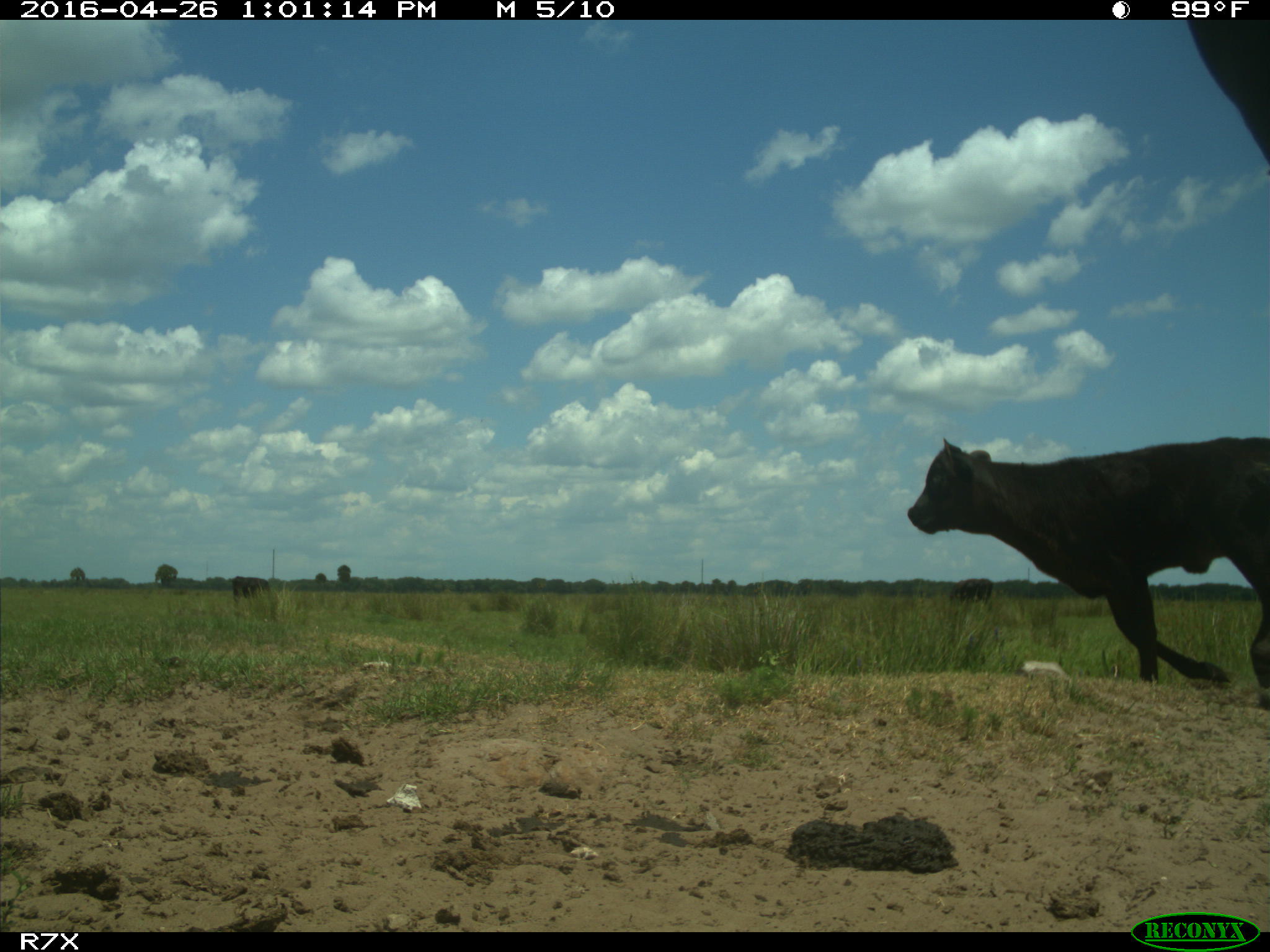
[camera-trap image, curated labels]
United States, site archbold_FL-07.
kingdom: Animalia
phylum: Chordata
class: Mammalia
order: Artiodactyla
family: Bovidae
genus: Bos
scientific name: Bos taurus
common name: domestic cow